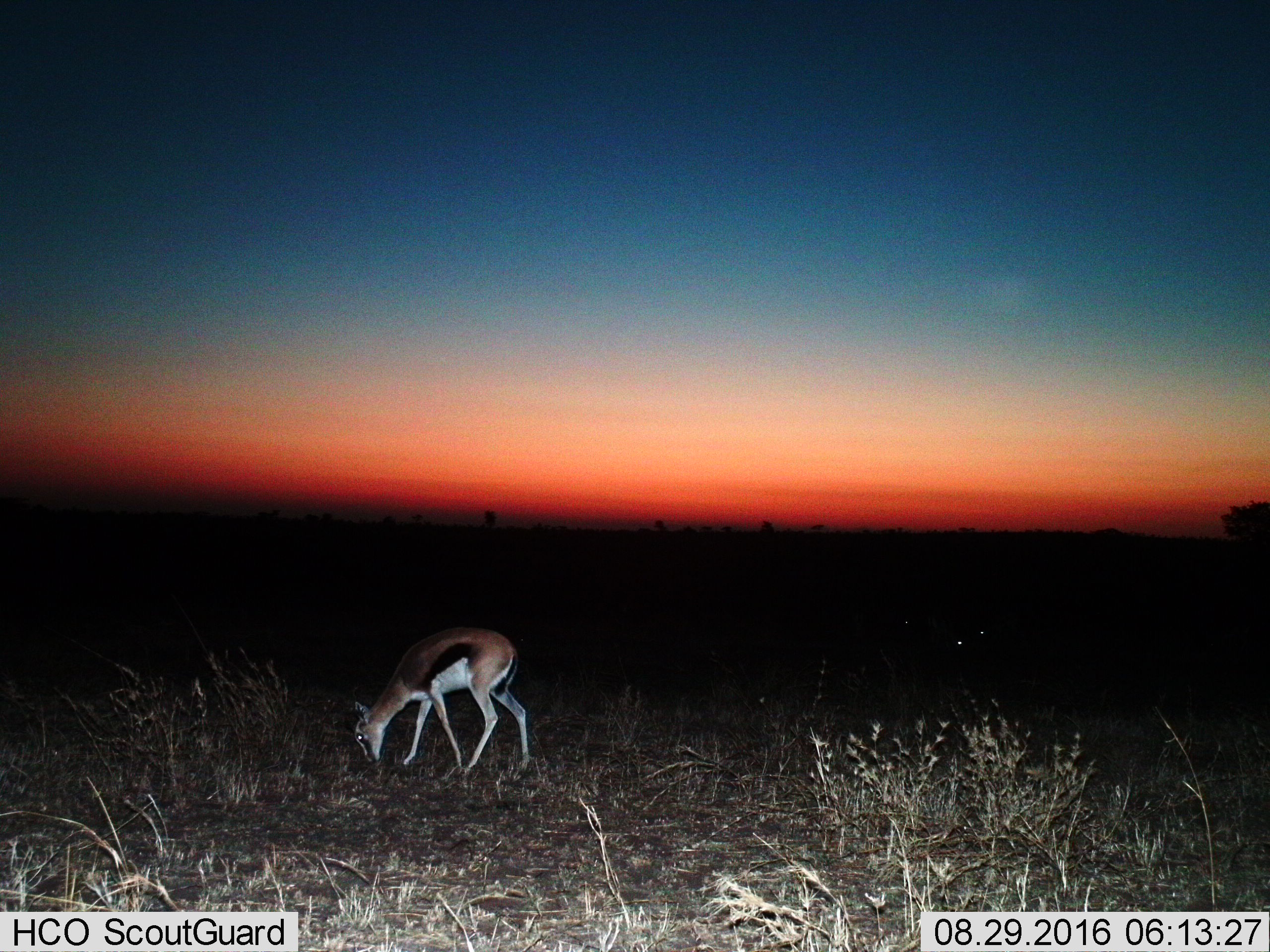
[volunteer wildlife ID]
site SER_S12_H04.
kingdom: Animalia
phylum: Chordata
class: Mammalia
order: Artiodactyla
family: Bovidae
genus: Eudorcas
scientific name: Eudorcas thomsonii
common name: thomson's gazelle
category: gazellethomsons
Gazellethomsons (thomson's gazelle) (Eudorcas thomsonii), count 1. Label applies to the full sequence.